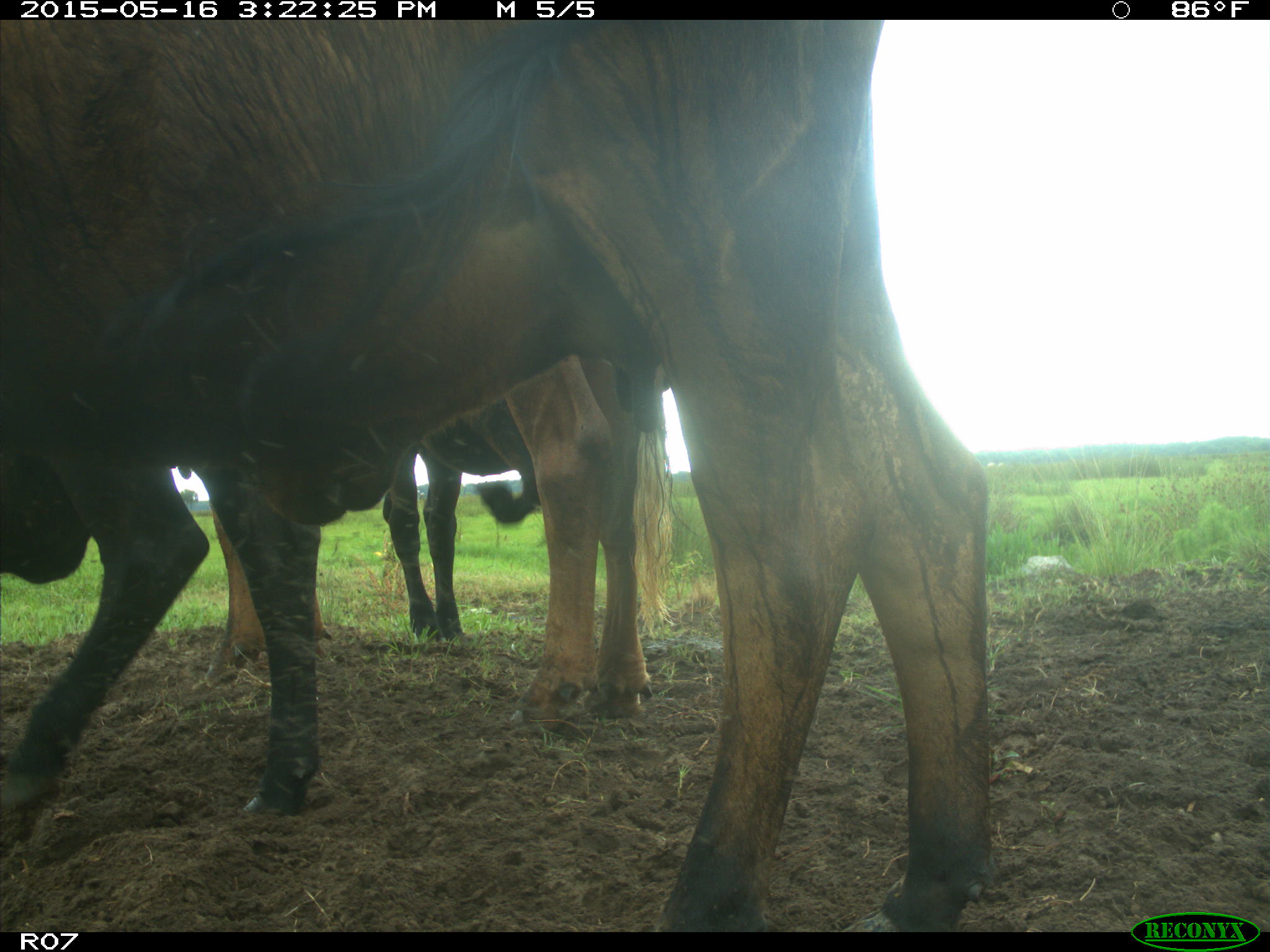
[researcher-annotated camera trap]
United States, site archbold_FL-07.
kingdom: Animalia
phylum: Chordata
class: Mammalia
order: Artiodactyla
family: Bovidae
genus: Bos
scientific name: Bos taurus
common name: domestic cow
Bos taurus (domestic cow).